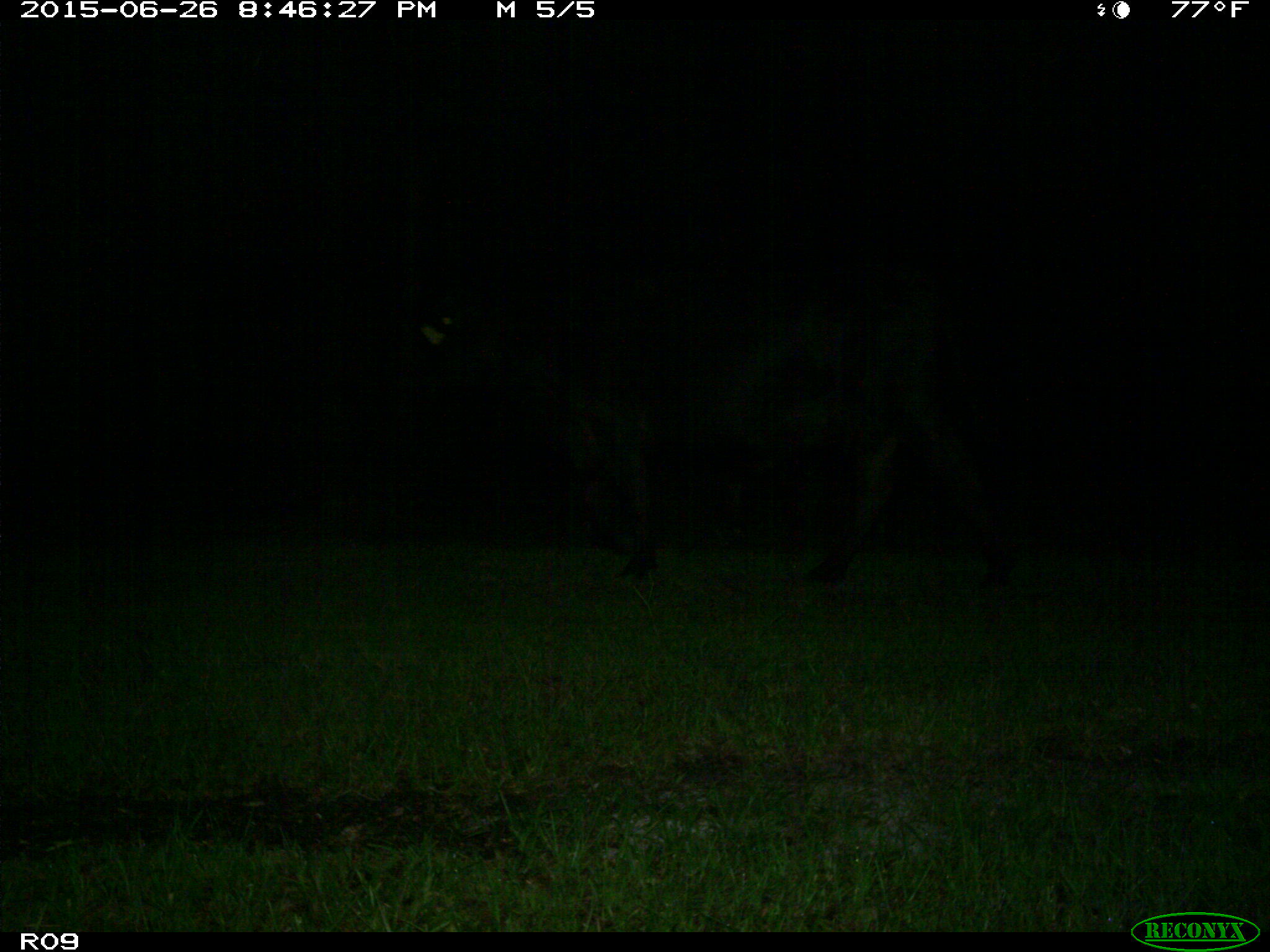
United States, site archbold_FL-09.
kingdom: Animalia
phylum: Chordata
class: Mammalia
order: Artiodactyla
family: Bovidae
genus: Bos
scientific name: Bos taurus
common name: domestic cow